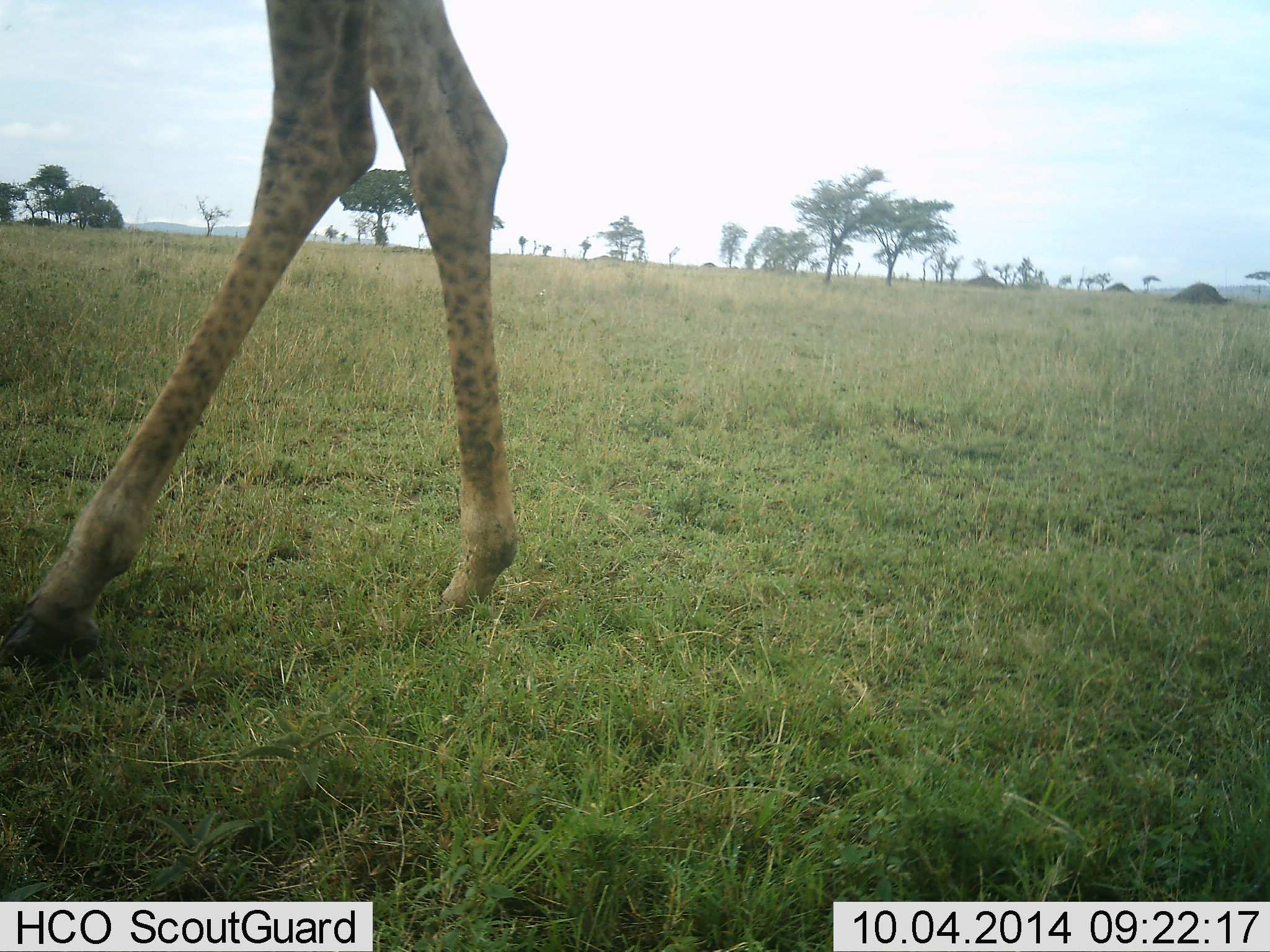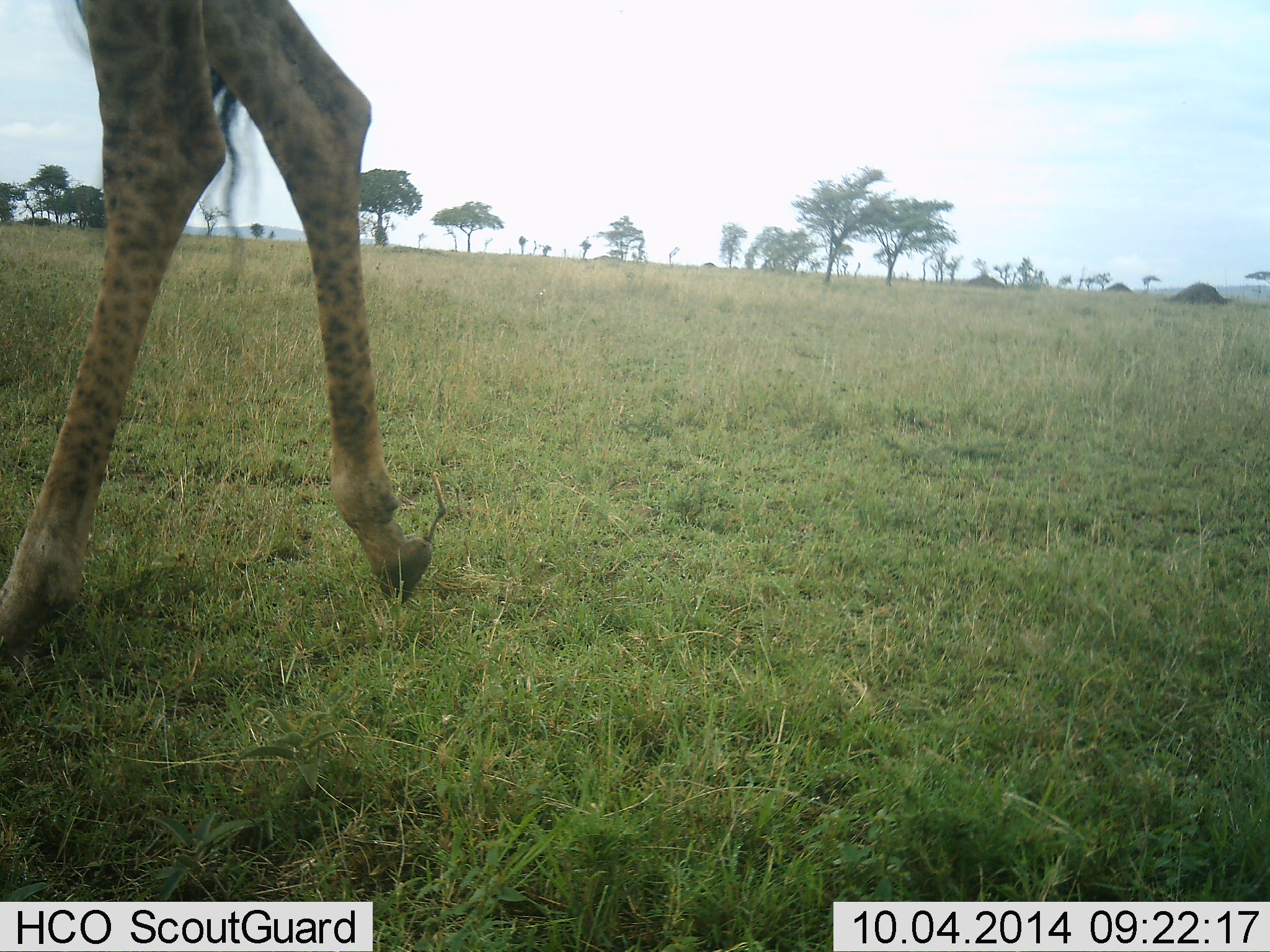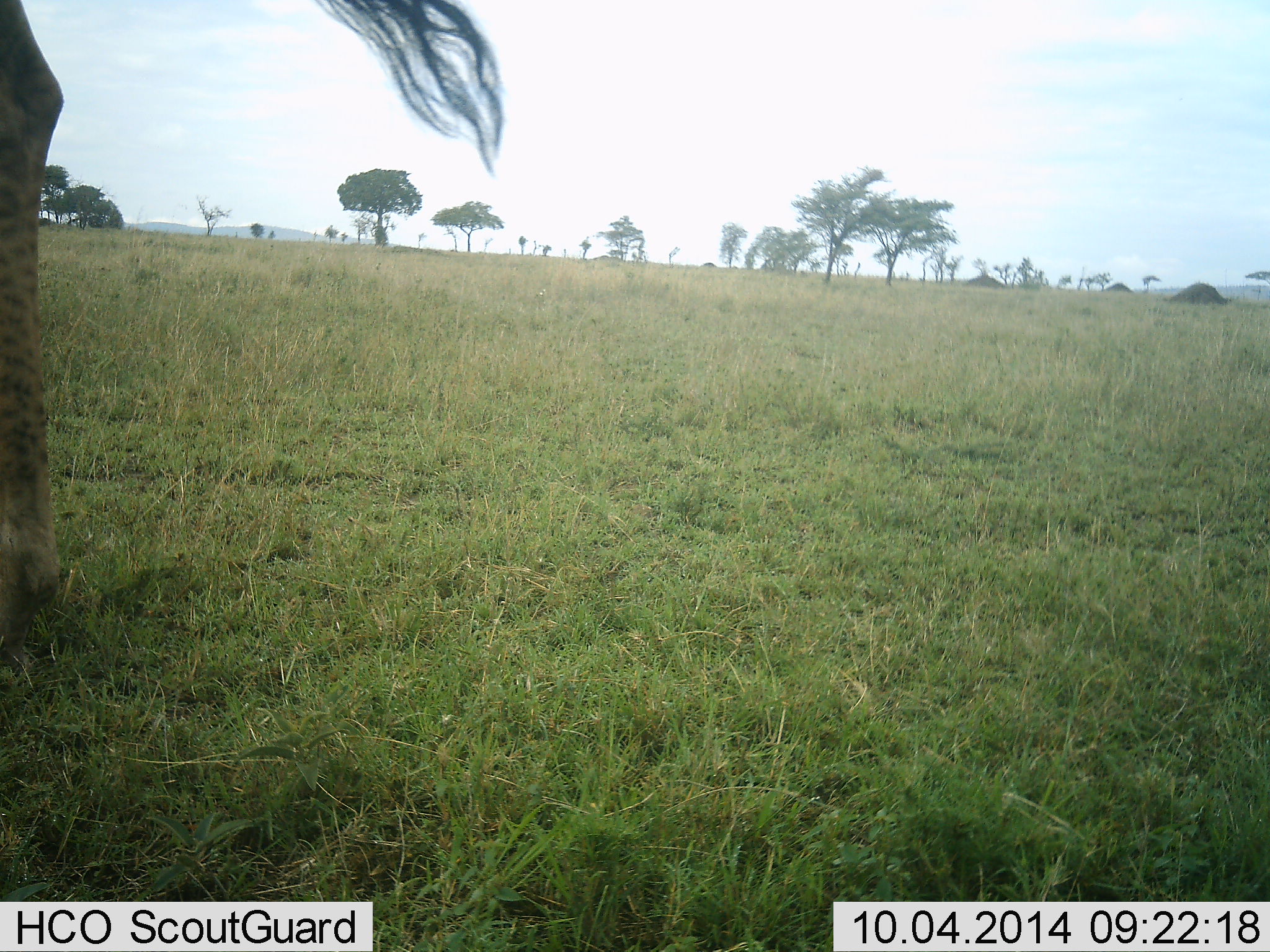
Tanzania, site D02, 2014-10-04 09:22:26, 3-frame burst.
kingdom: Animalia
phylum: Chordata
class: Mammalia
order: Artiodactyla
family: Giraffidae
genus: Giraffa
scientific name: Giraffa camelopardalis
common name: giraffe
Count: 1.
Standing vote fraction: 10%.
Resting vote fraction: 0%.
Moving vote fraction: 100%.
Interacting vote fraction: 0%.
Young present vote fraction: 0%.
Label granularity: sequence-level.